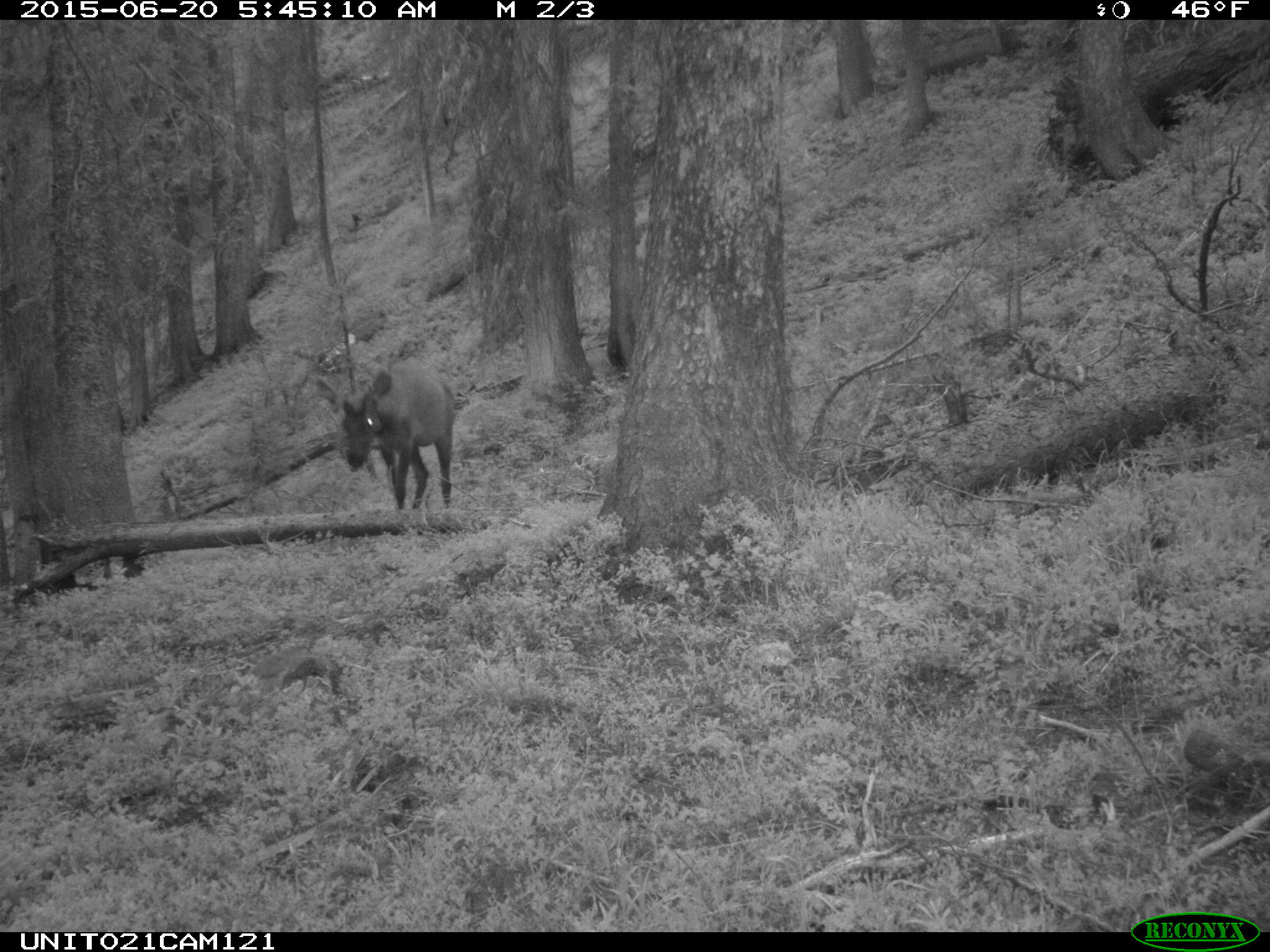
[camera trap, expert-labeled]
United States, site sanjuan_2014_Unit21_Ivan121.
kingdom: Animalia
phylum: Chordata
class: Mammalia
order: Artiodactyla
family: Cervidae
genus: Cervus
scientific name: Cervus elaphus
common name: red deer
Cervus elaphus (red deer).